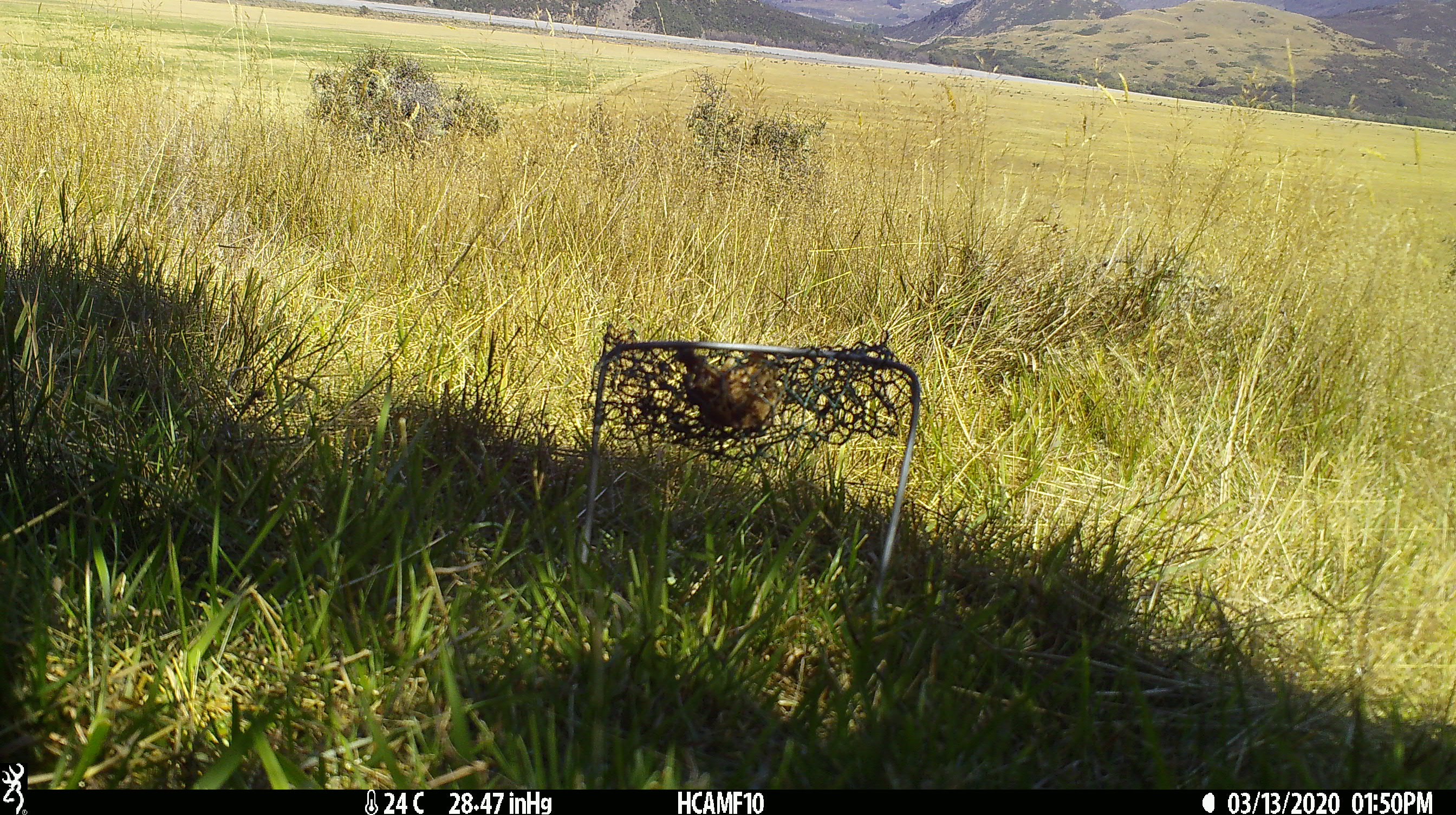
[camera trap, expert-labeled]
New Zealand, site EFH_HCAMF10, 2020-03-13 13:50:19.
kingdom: Animalia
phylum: Chordata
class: Mammalia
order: Rodentia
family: Muridae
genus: Rattus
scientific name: Rattus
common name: rat